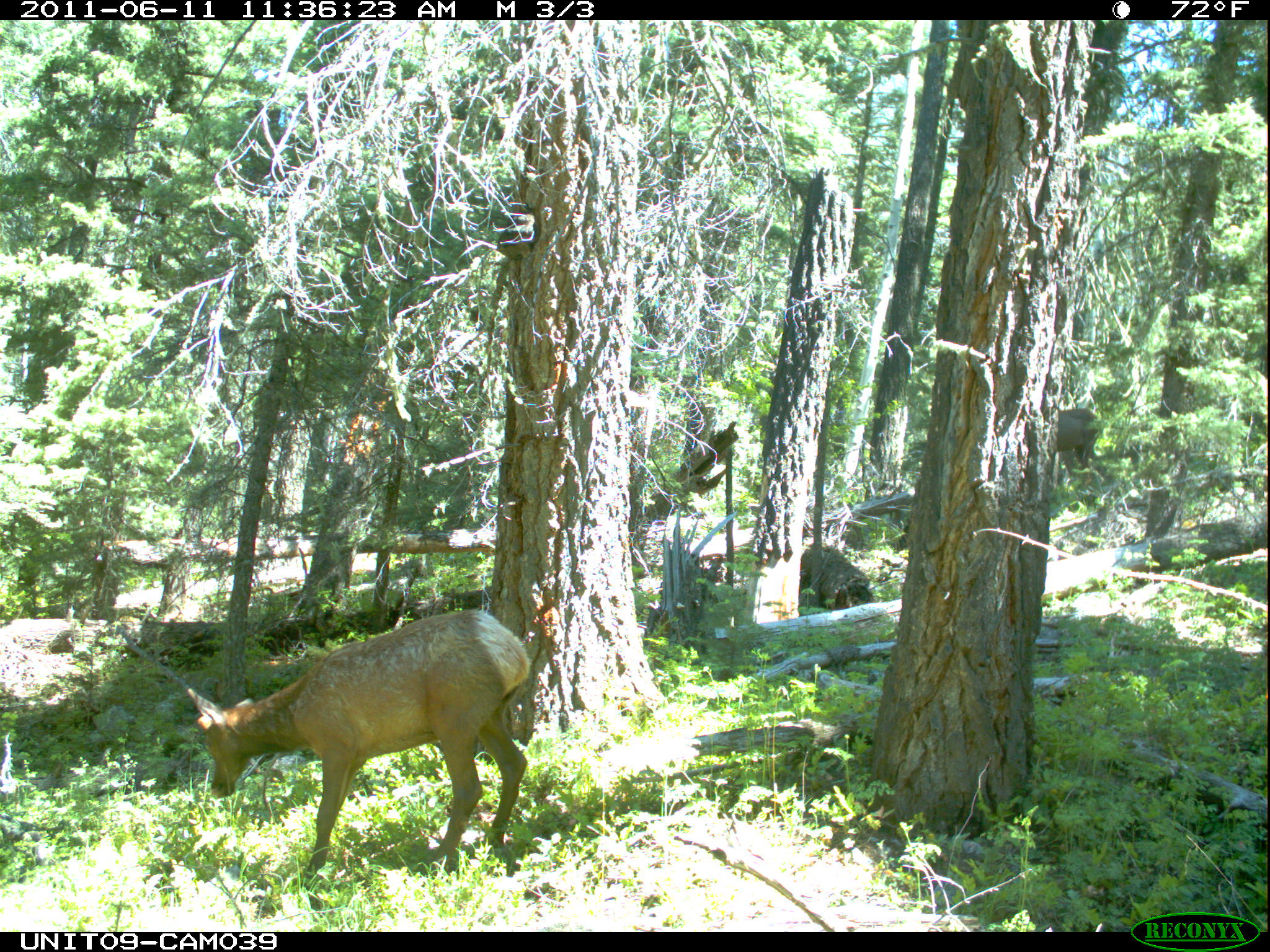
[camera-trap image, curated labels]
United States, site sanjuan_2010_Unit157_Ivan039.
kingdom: Animalia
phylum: Chordata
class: Mammalia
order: Artiodactyla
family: Cervidae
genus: Cervus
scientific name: Cervus elaphus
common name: red deer